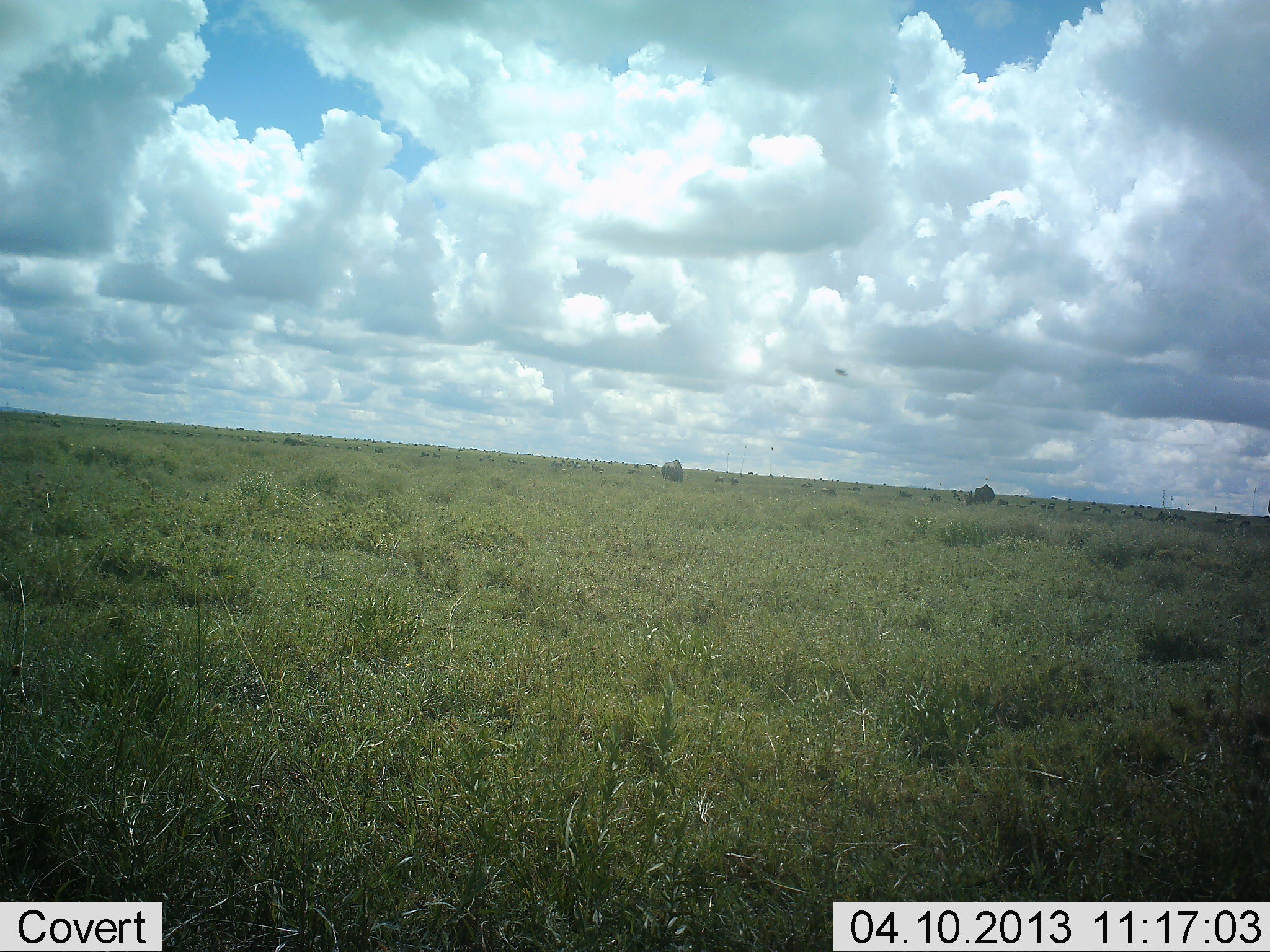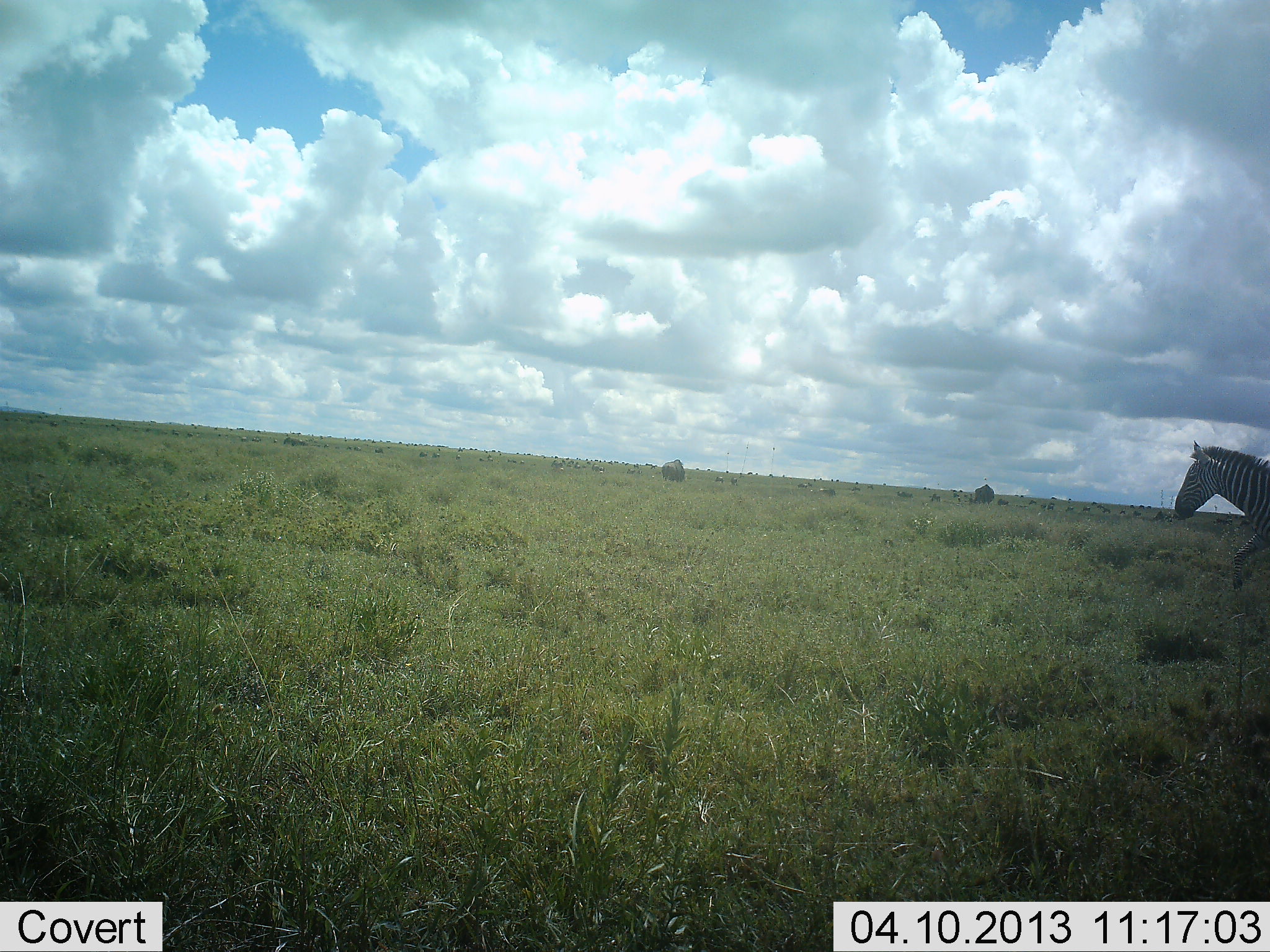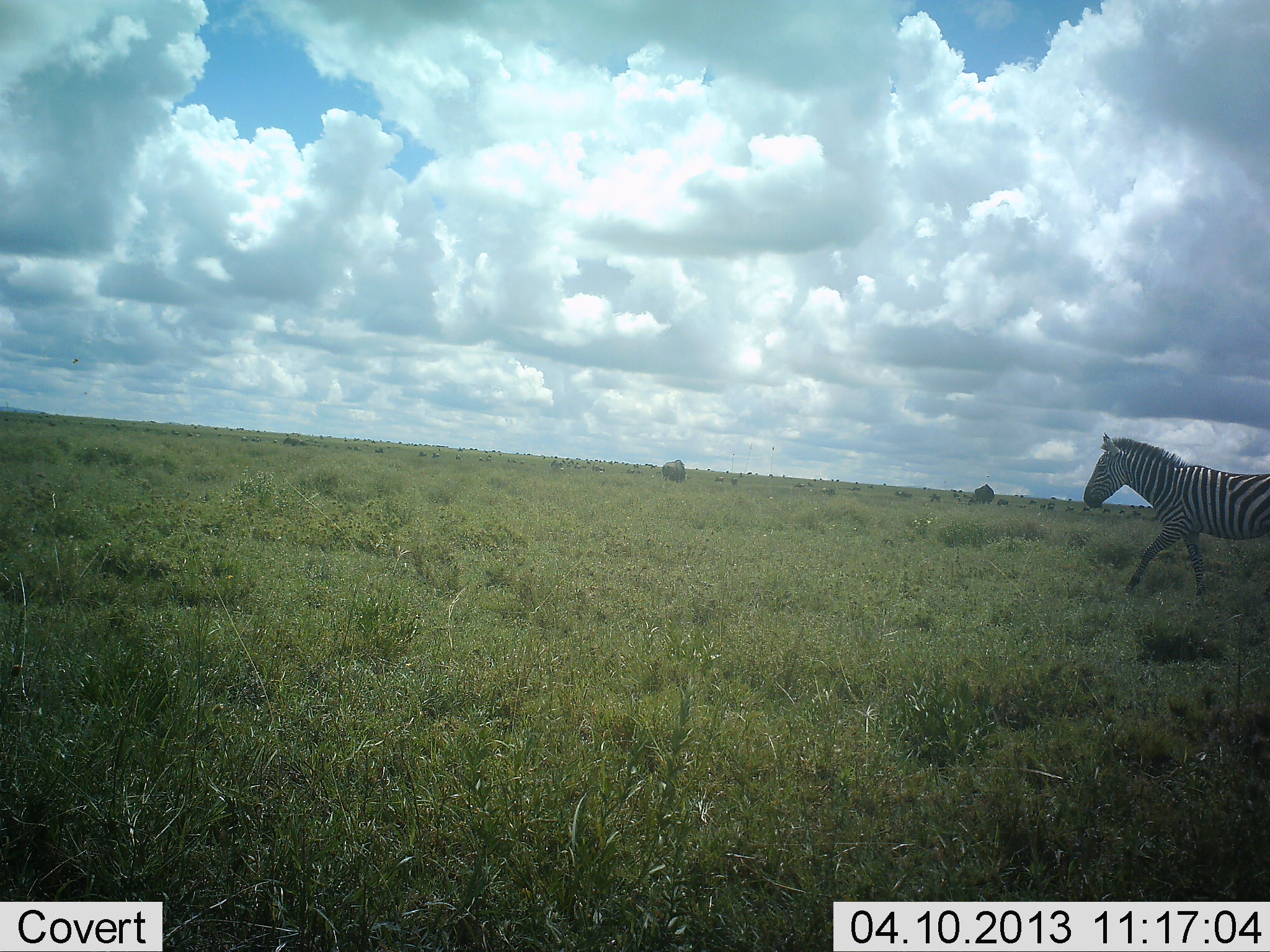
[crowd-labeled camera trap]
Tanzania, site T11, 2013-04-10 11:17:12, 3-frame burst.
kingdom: Animalia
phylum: Chordata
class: Mammalia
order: Perissodactyla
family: Equidae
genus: Equus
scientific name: Equus quagga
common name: plains zebra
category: zebra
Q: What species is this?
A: Zebra (plains zebra) (Equus quagga).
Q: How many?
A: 1.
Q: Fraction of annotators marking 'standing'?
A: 2%.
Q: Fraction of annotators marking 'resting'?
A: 0%.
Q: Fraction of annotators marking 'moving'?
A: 98%.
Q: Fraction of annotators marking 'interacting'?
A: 0%.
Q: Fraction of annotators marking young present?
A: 0%.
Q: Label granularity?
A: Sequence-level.